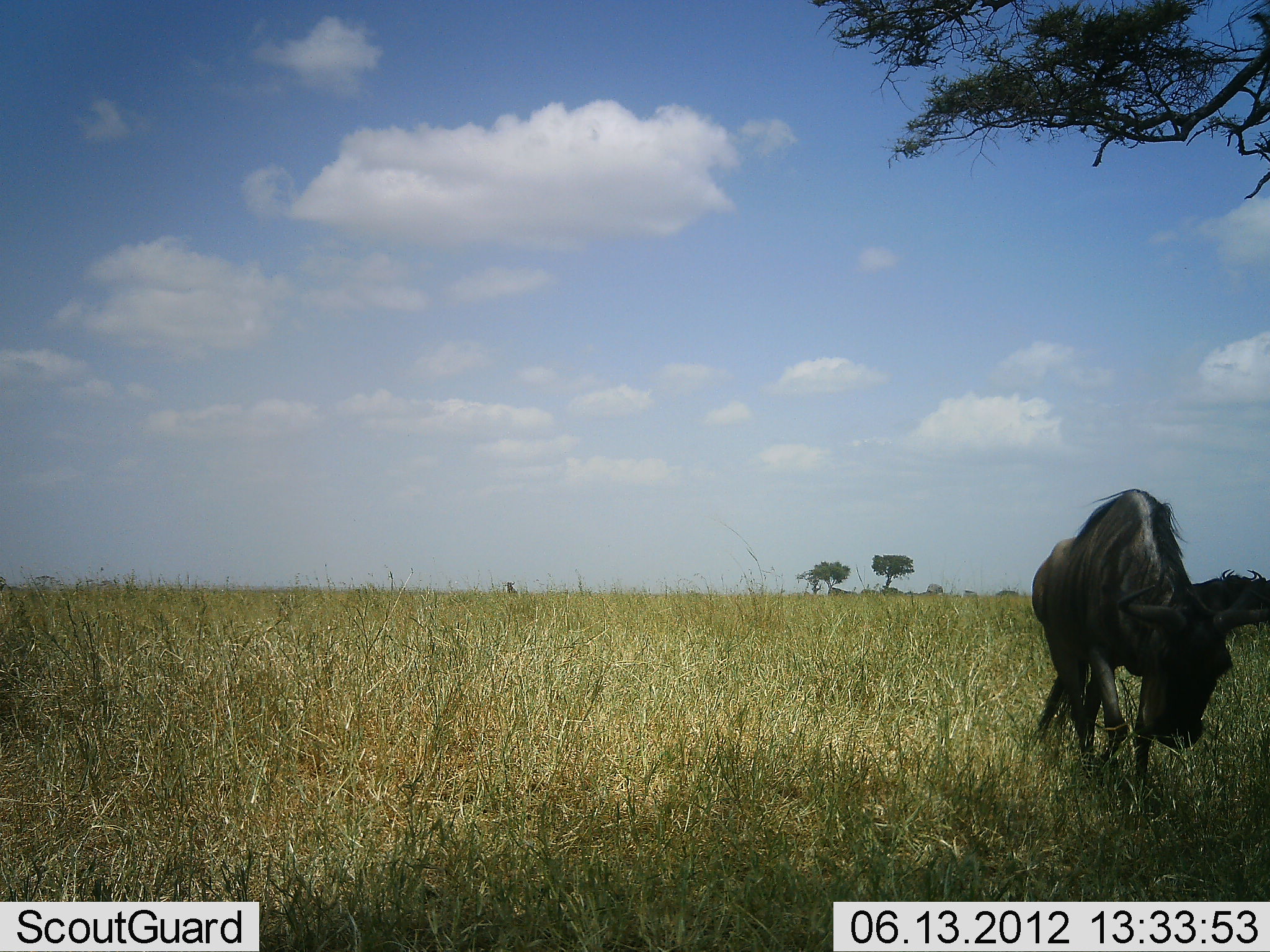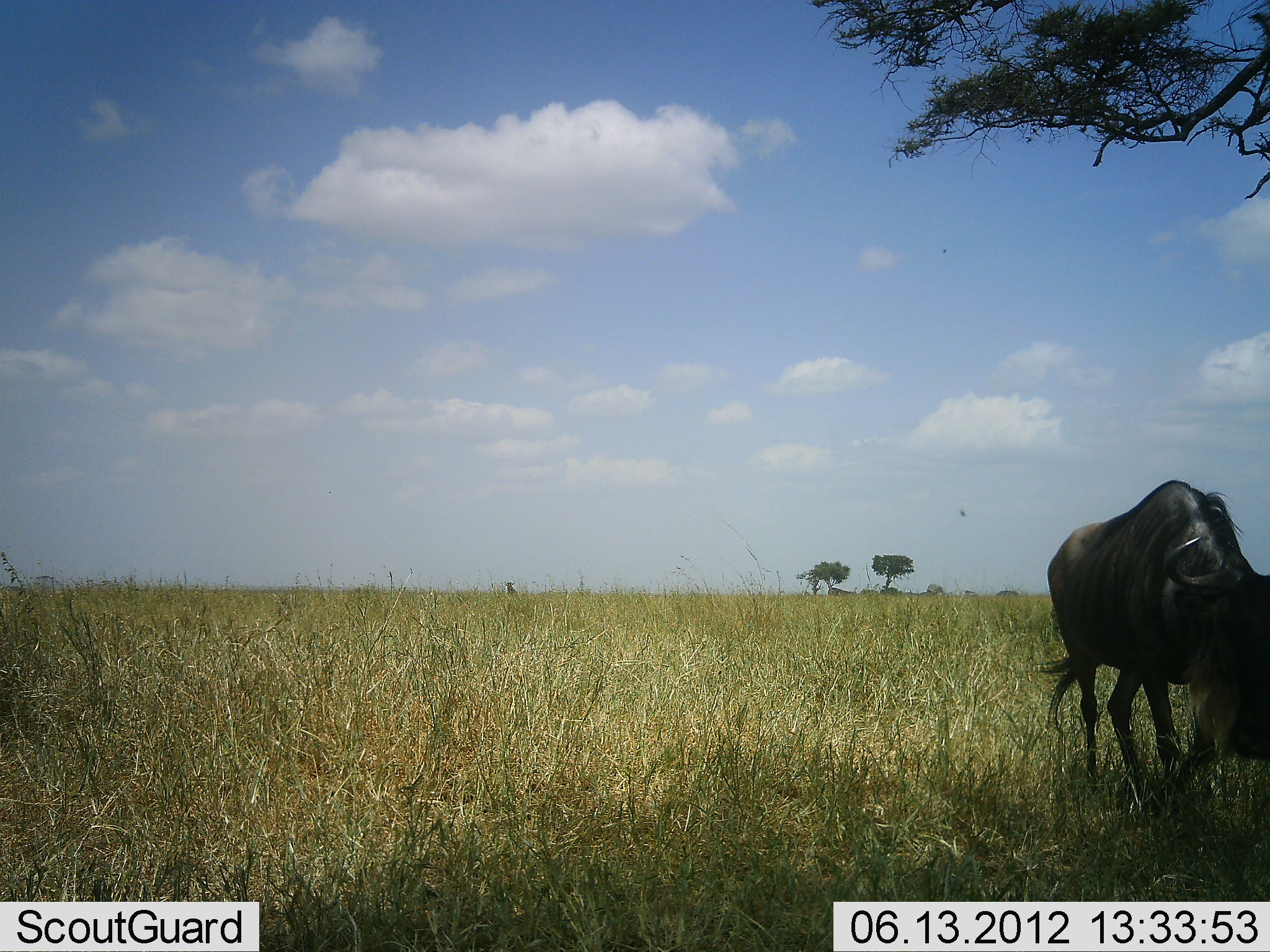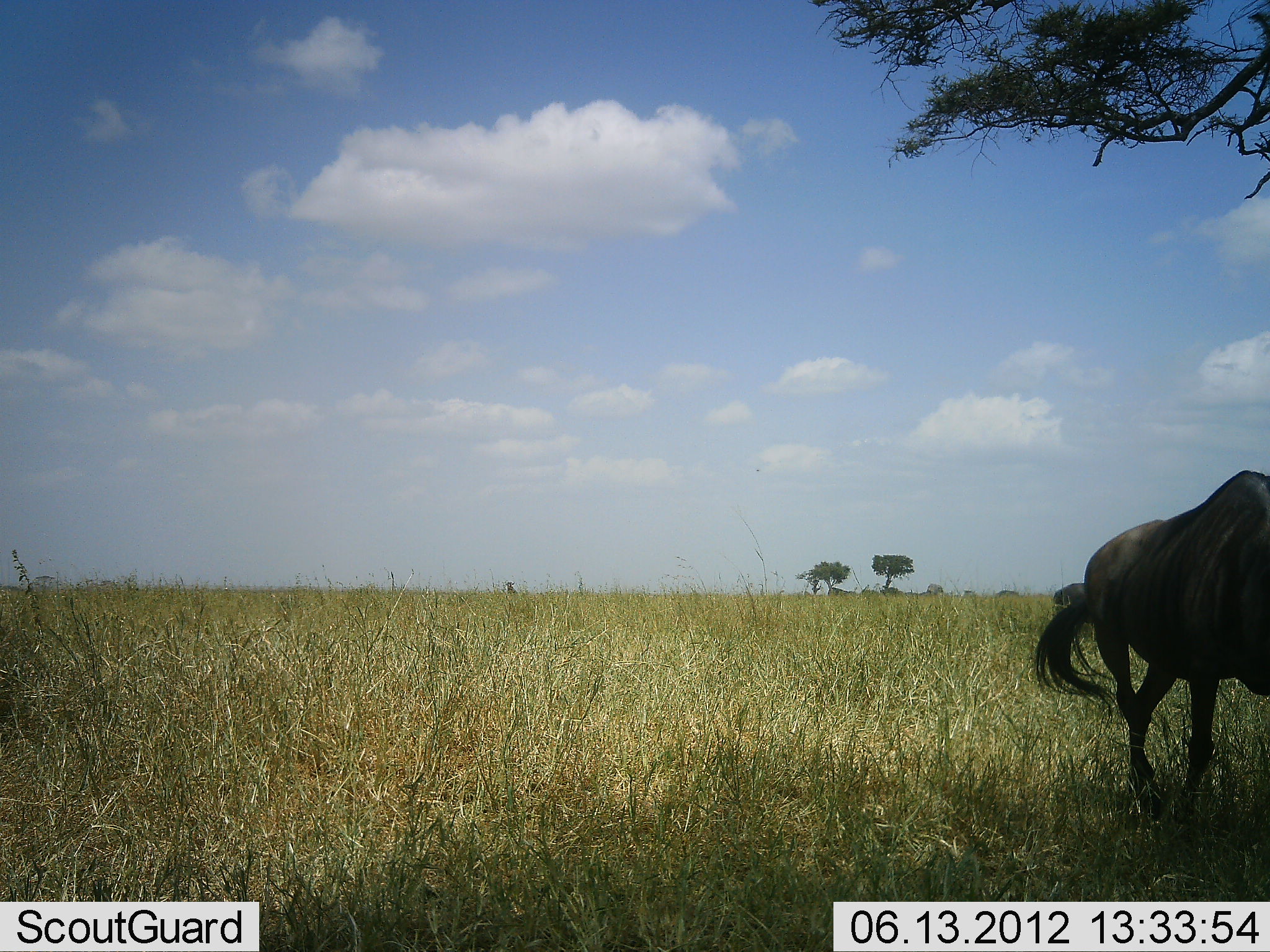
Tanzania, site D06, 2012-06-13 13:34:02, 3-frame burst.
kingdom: Animalia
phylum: Chordata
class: Mammalia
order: Artiodactyla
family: Bovidae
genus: Connochaetes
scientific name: Connochaetes taurinus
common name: blue wildebeest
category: wildebeest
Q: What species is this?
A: Wildebeest (blue wildebeest) (Connochaetes taurinus).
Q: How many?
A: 1.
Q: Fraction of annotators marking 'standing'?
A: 20%.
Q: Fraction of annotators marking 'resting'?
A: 0%.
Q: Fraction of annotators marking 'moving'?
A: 80%.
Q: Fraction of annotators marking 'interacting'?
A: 0%.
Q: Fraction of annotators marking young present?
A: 0%.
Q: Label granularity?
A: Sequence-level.